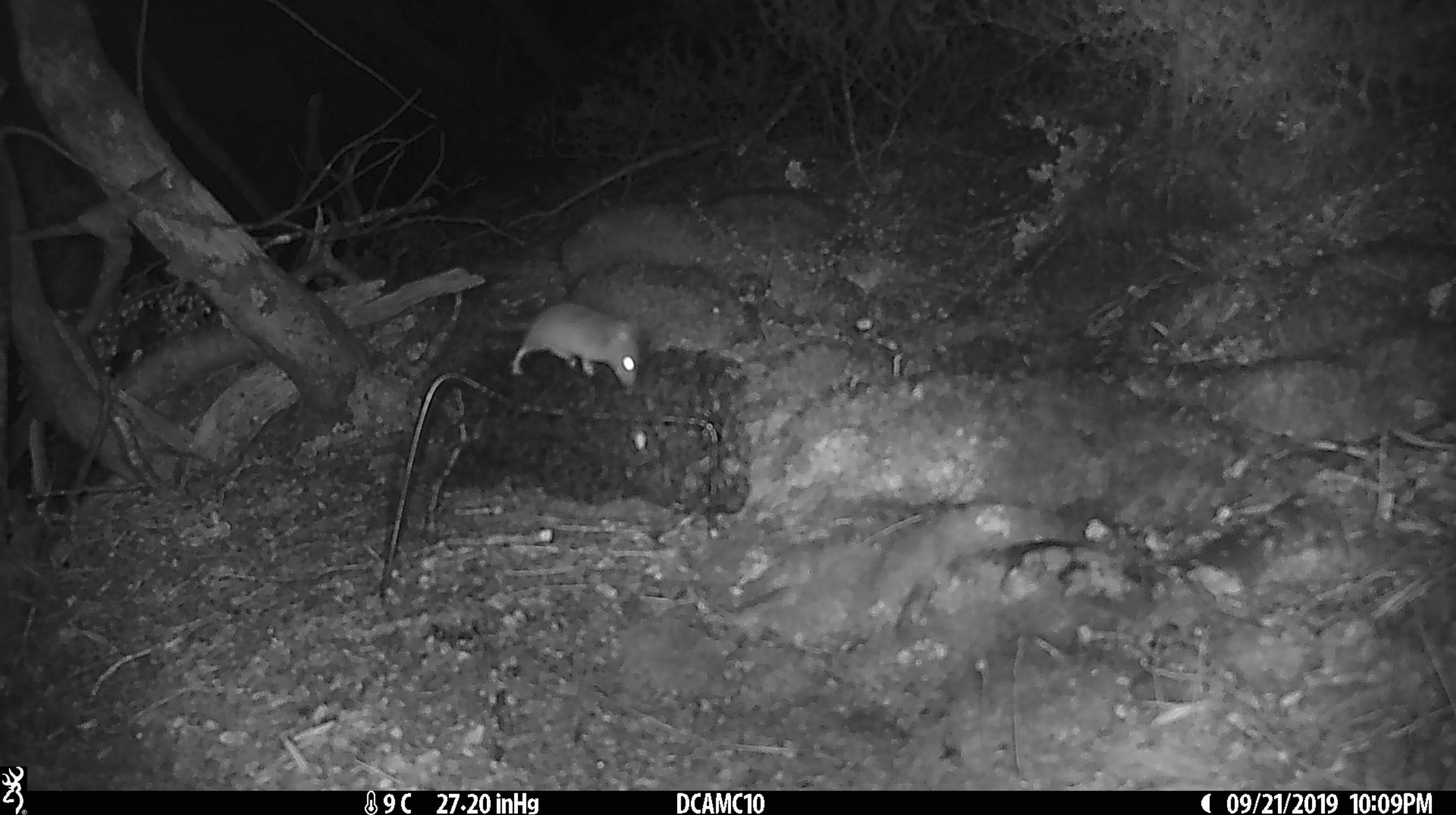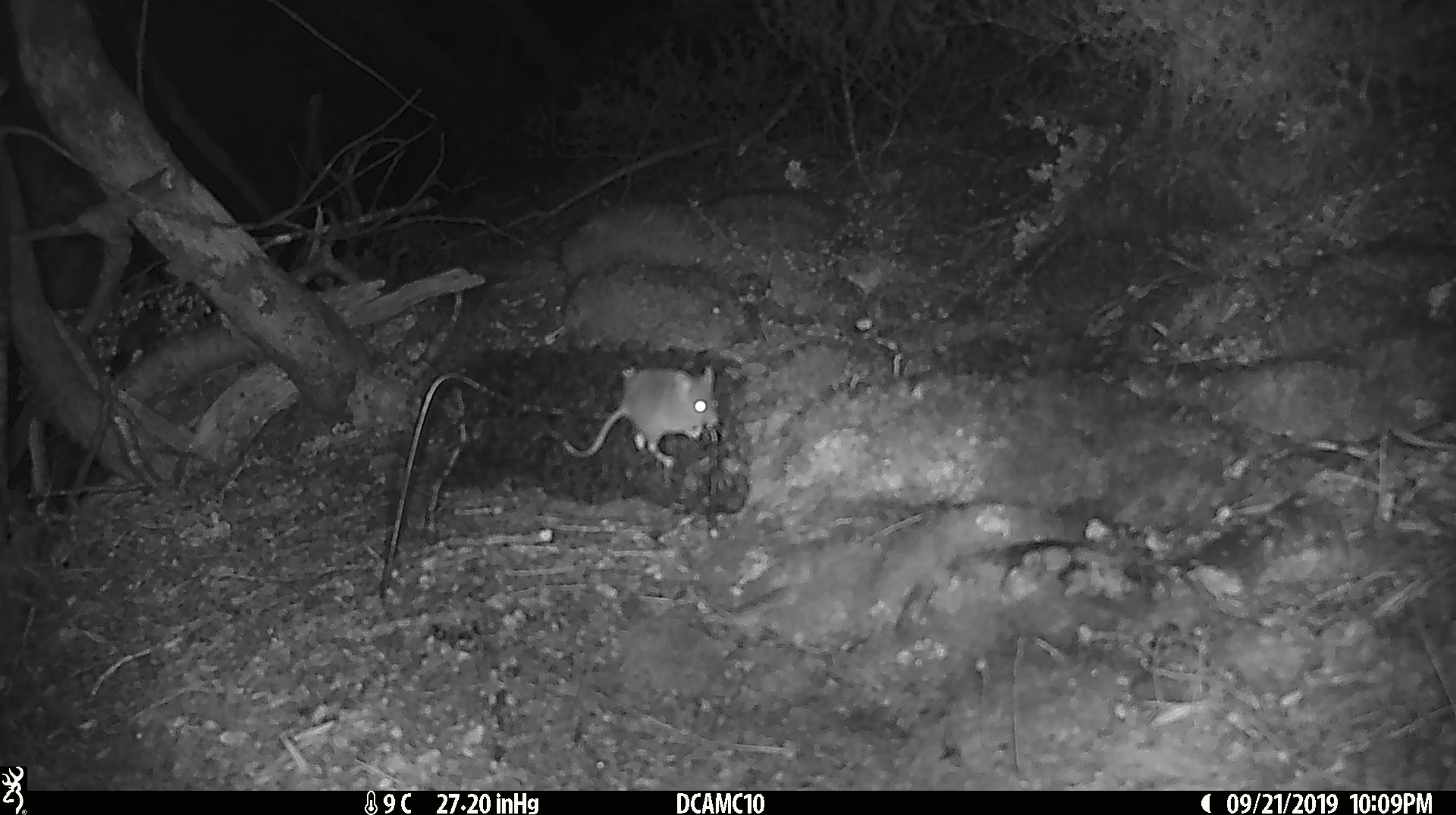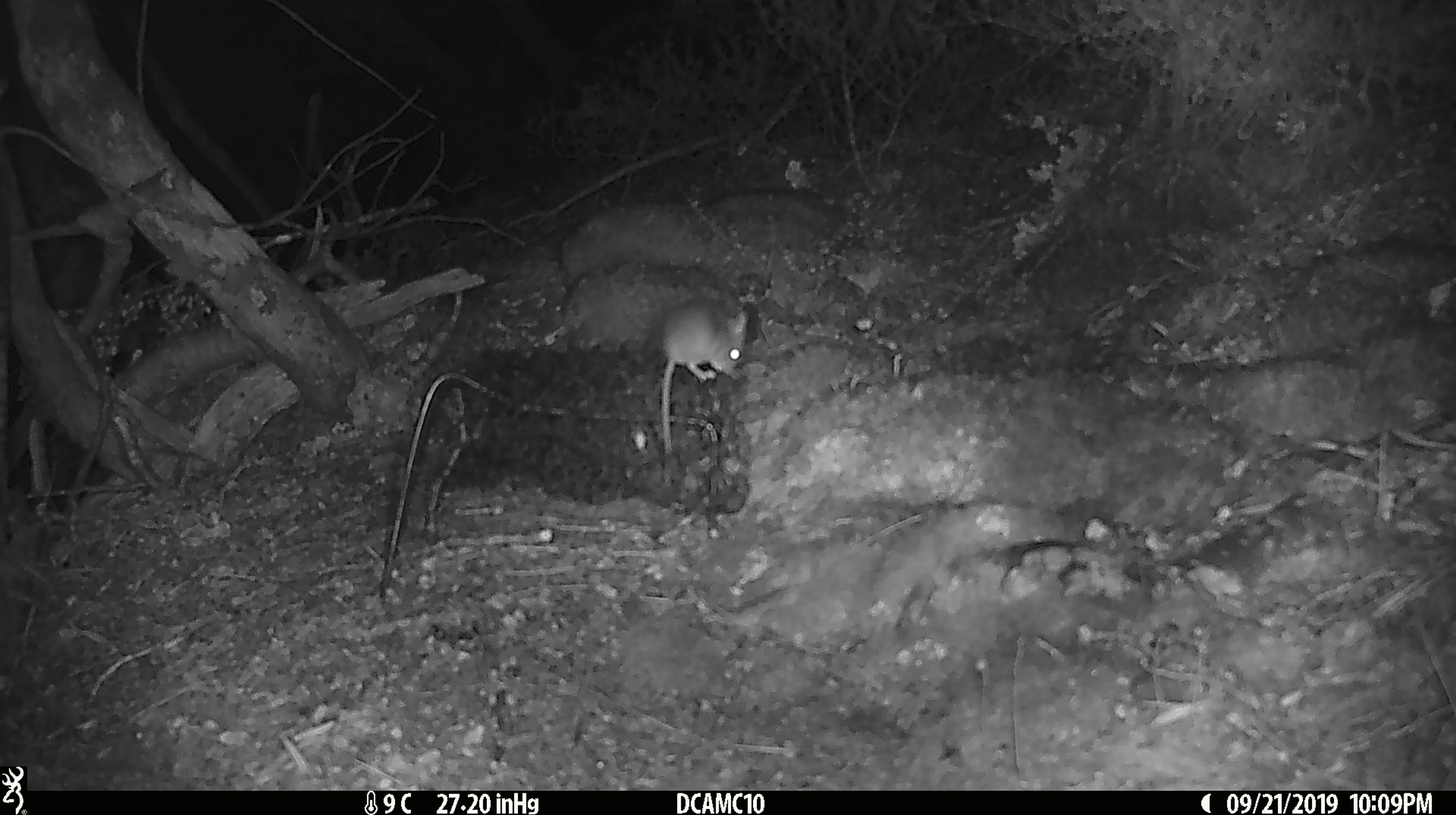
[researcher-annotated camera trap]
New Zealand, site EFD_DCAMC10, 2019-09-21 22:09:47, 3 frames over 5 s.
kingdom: Animalia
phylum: Chordata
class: Mammalia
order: Rodentia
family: Muridae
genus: Mus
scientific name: Mus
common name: mouse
Mouse (Mus).